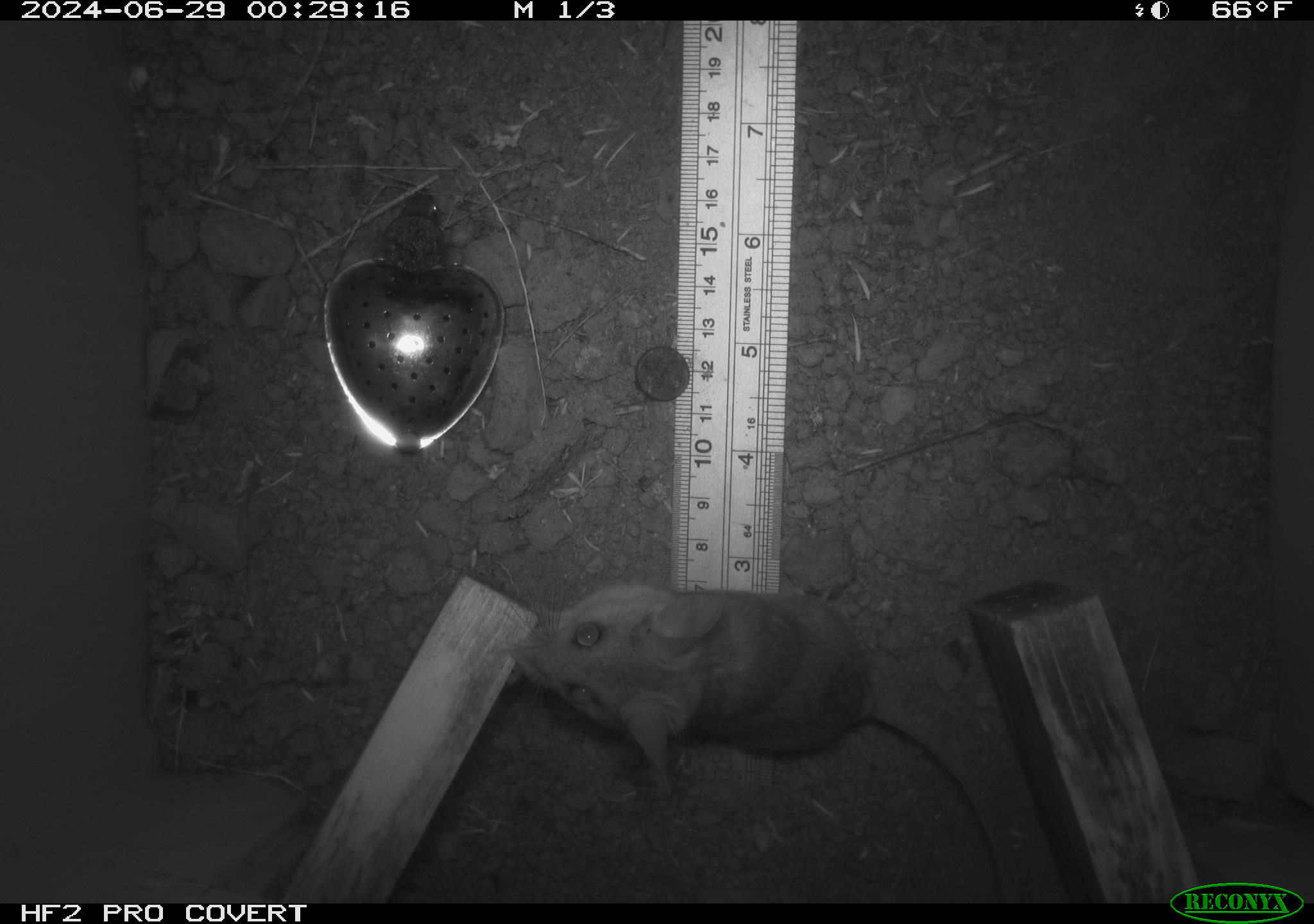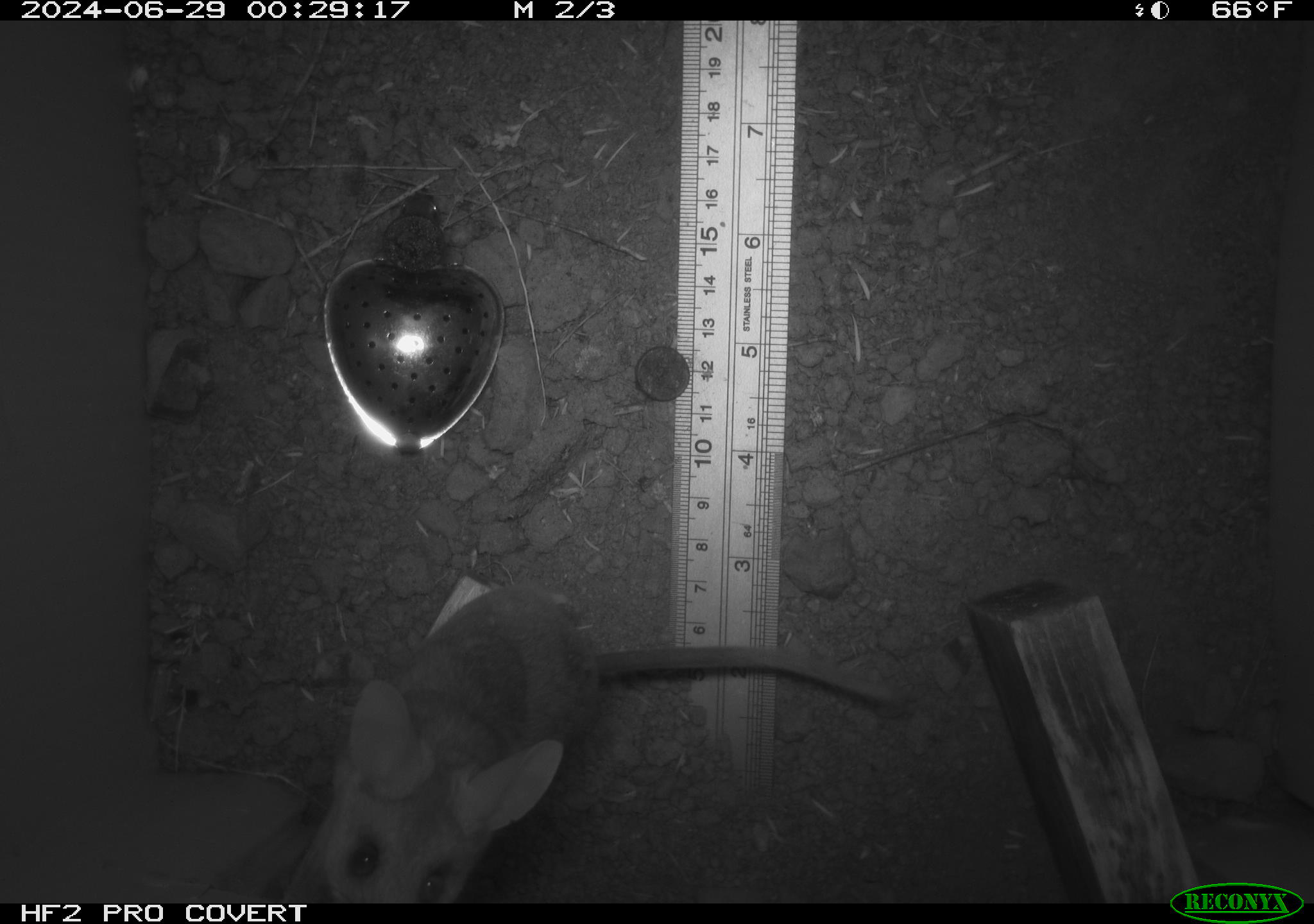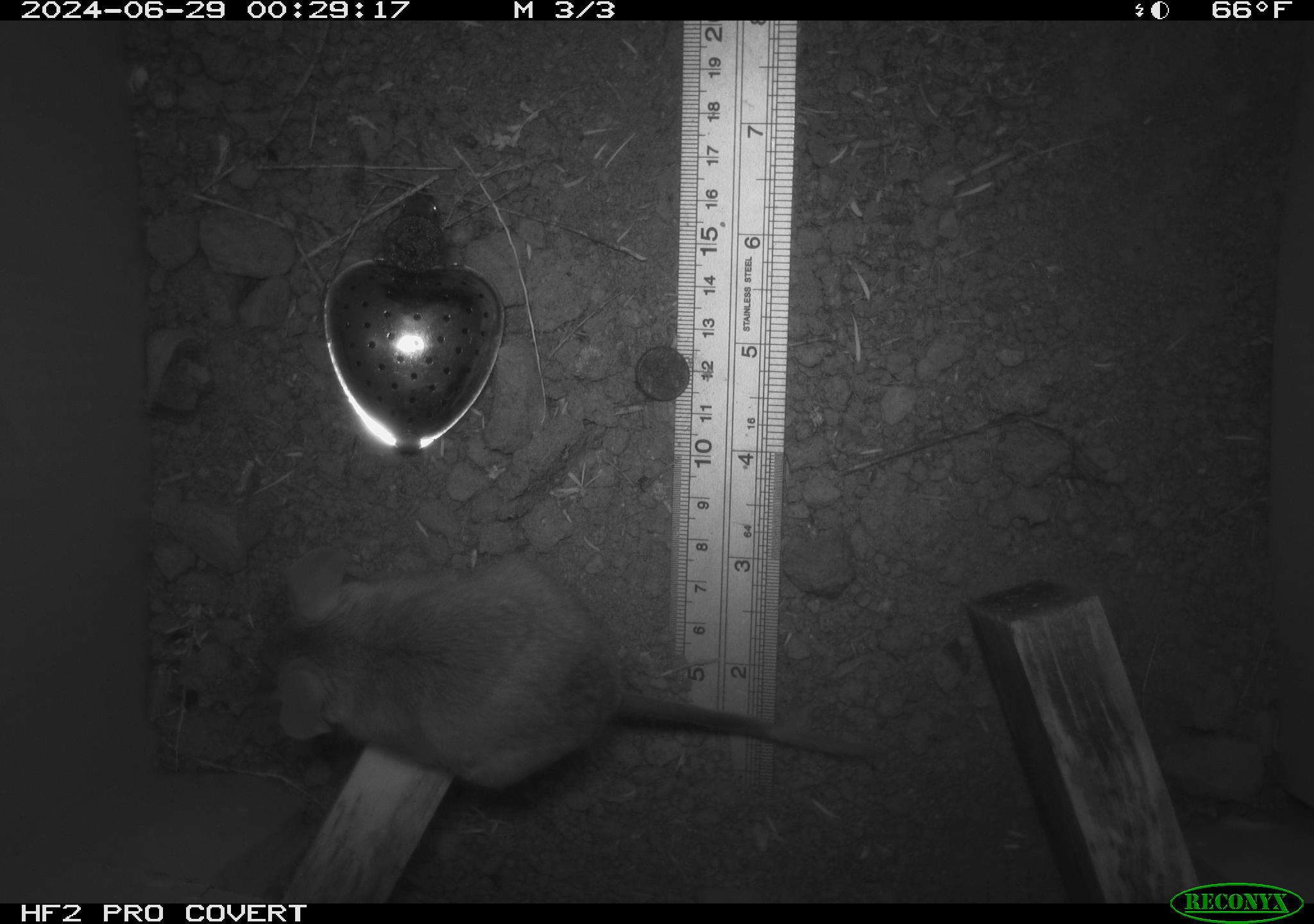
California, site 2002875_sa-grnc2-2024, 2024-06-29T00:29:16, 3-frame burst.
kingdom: Animalia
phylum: Chordata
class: Mammalia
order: Rodentia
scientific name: Rodentia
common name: rodent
Rodent (Rodentia).